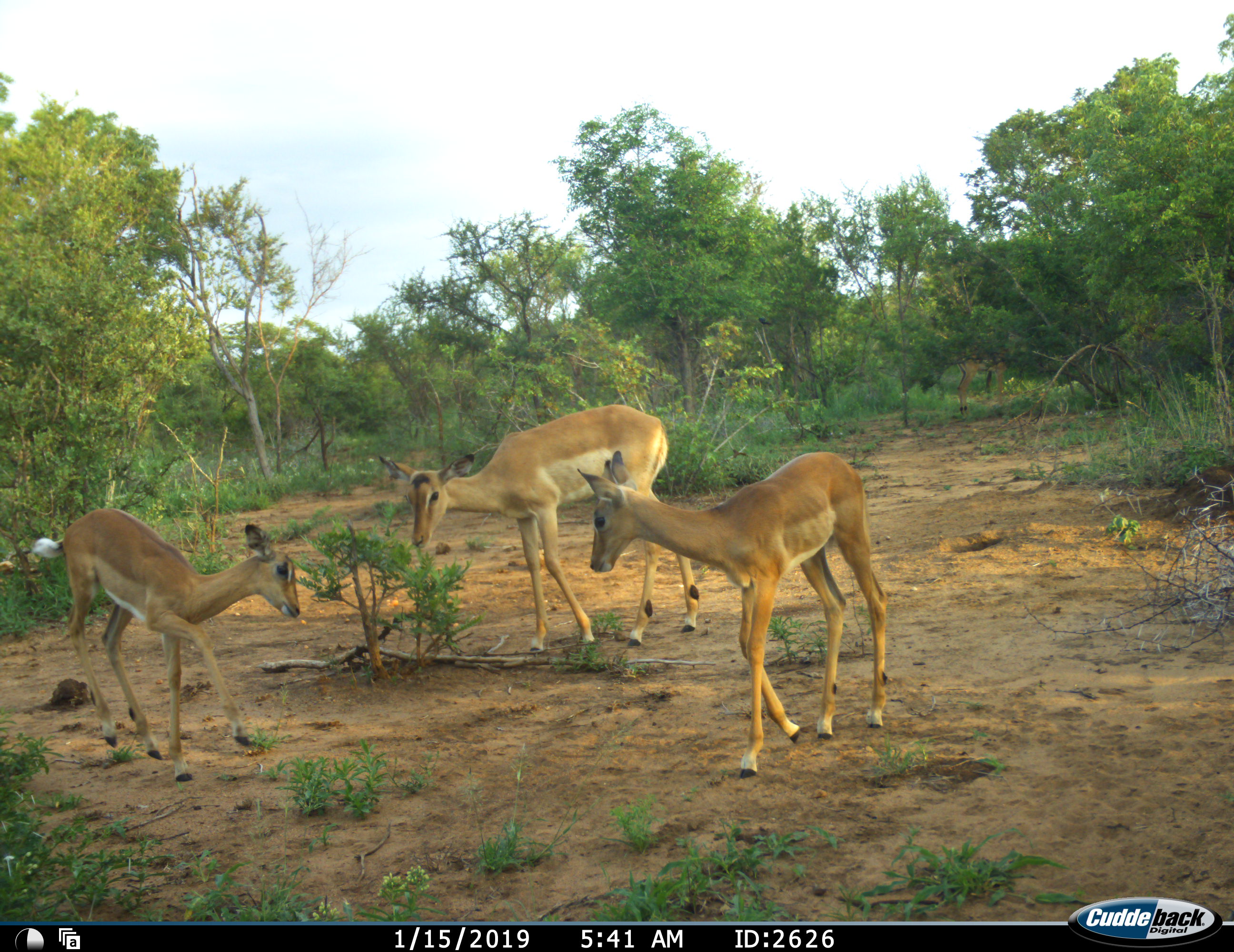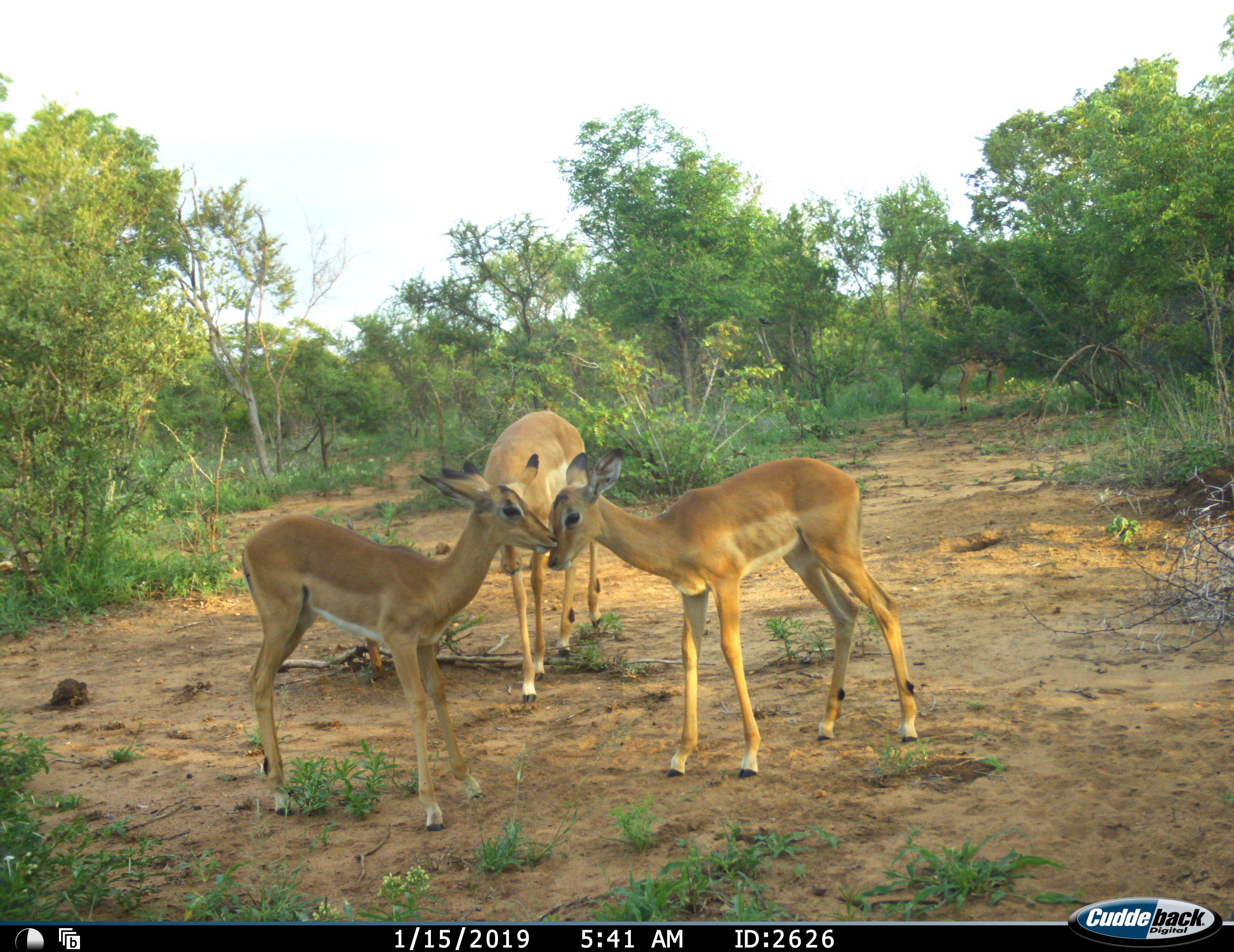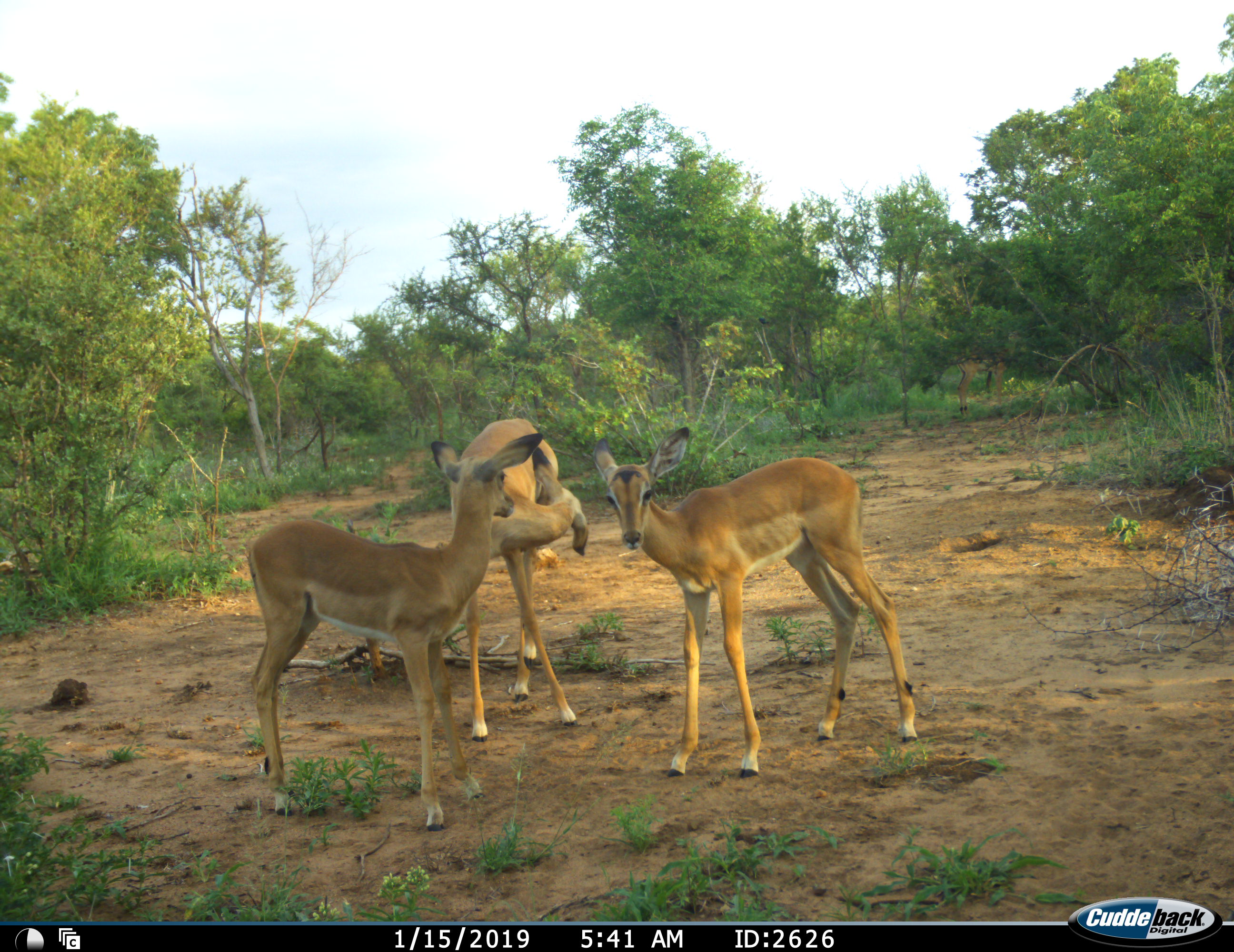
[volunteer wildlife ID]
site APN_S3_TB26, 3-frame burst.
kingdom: Animalia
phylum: Chordata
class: Mammalia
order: Artiodactyla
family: Bovidae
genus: Aepyceros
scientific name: Aepyceros melampus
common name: impala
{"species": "impala (Aepyceros melampus)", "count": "3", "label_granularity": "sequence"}